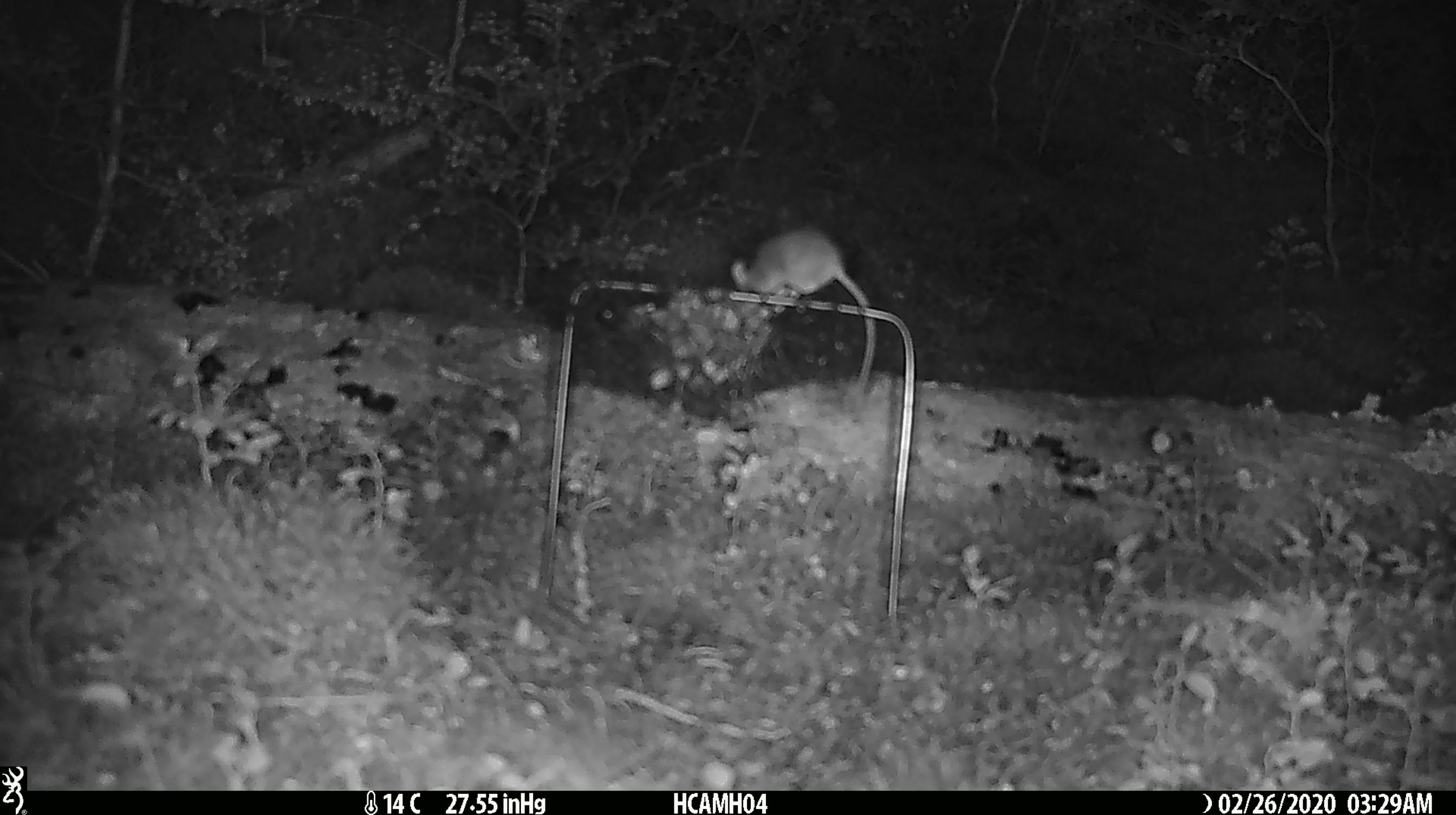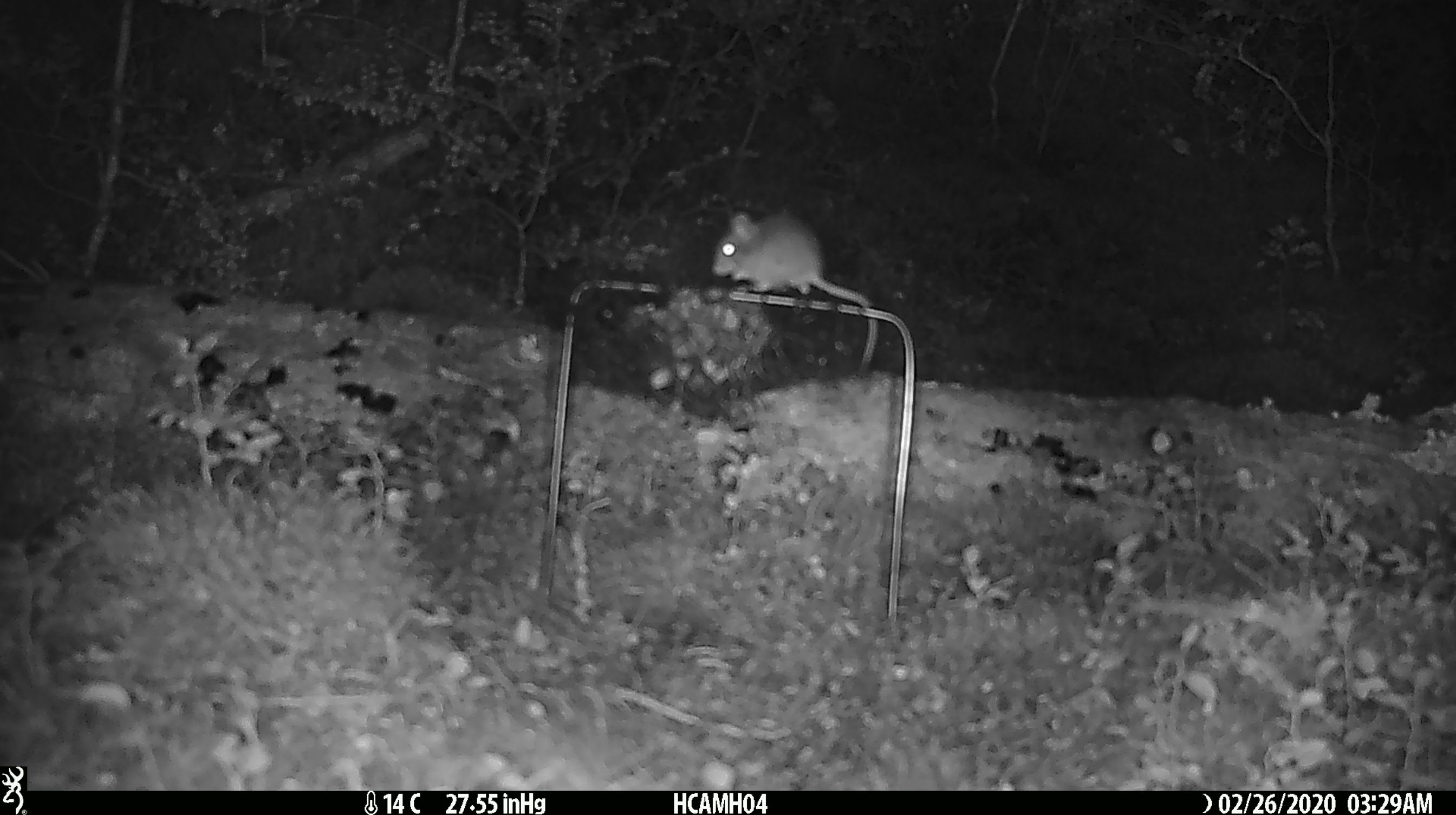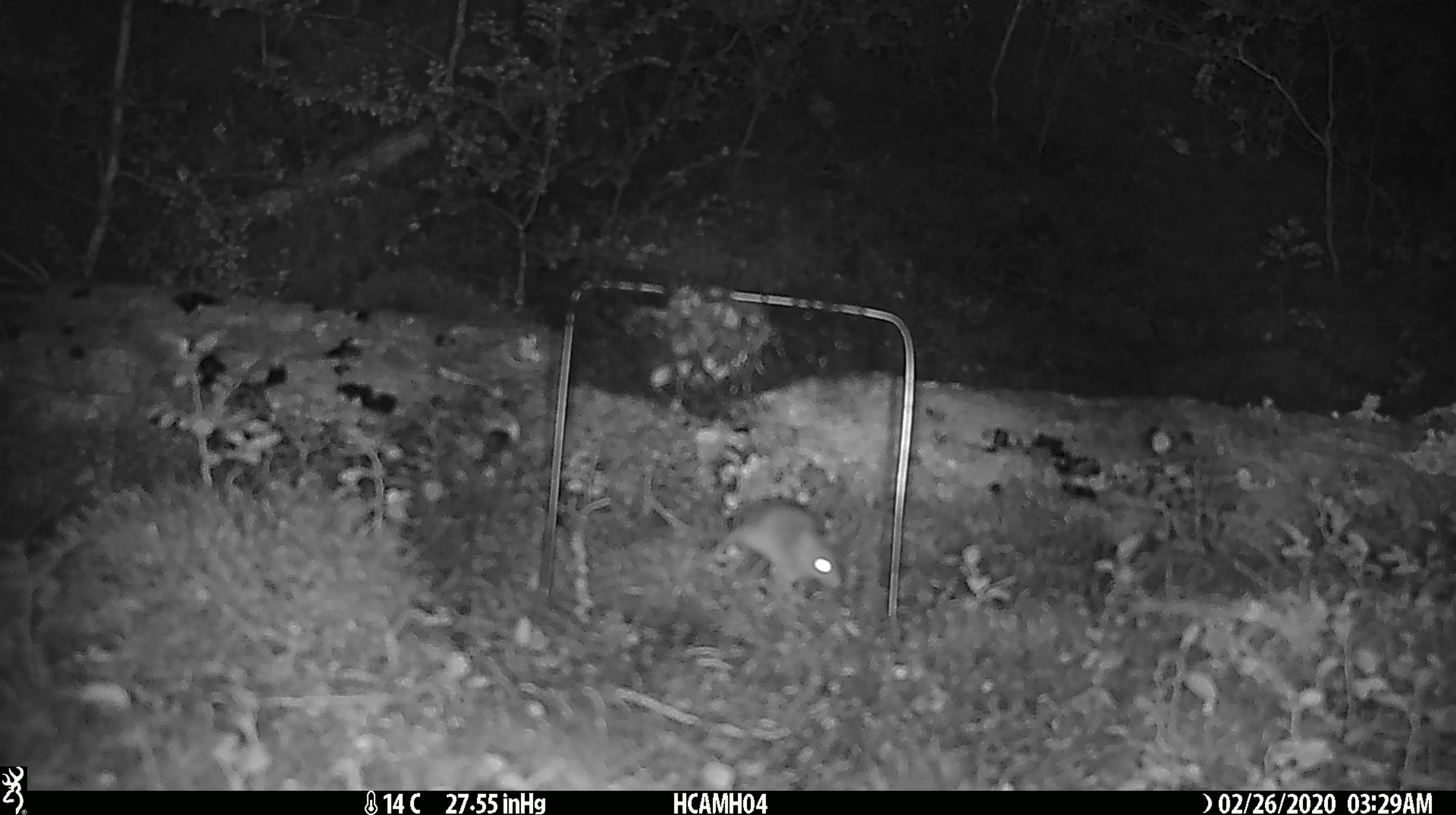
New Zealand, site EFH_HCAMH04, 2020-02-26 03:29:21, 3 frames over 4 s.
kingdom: Animalia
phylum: Chordata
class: Mammalia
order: Rodentia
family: Muridae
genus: Mus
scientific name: Mus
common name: mouse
Mouse (Mus).